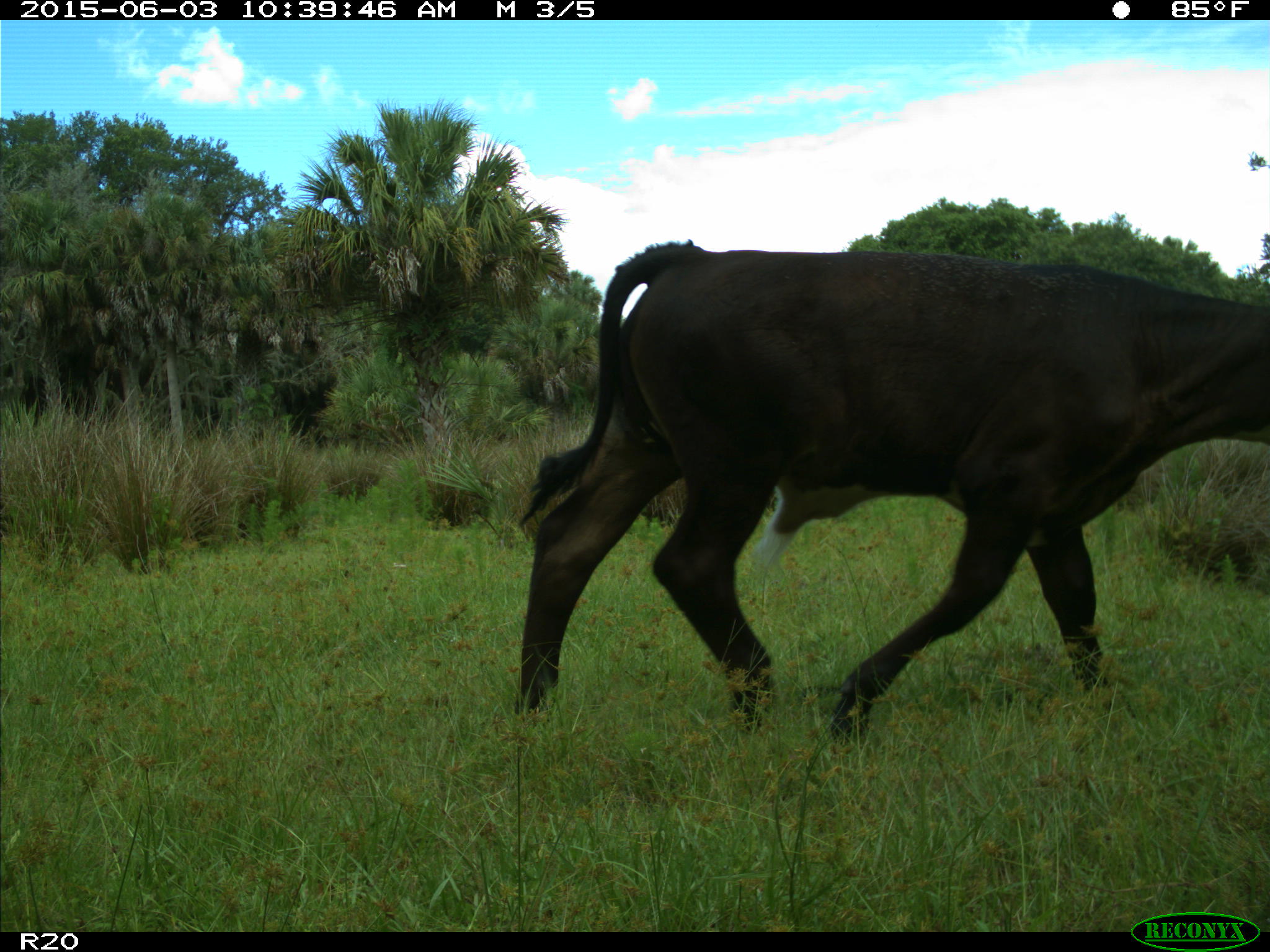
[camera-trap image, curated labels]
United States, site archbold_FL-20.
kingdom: Animalia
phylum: Chordata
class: Mammalia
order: Artiodactyla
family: Bovidae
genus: Bos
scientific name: Bos taurus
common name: domestic cow